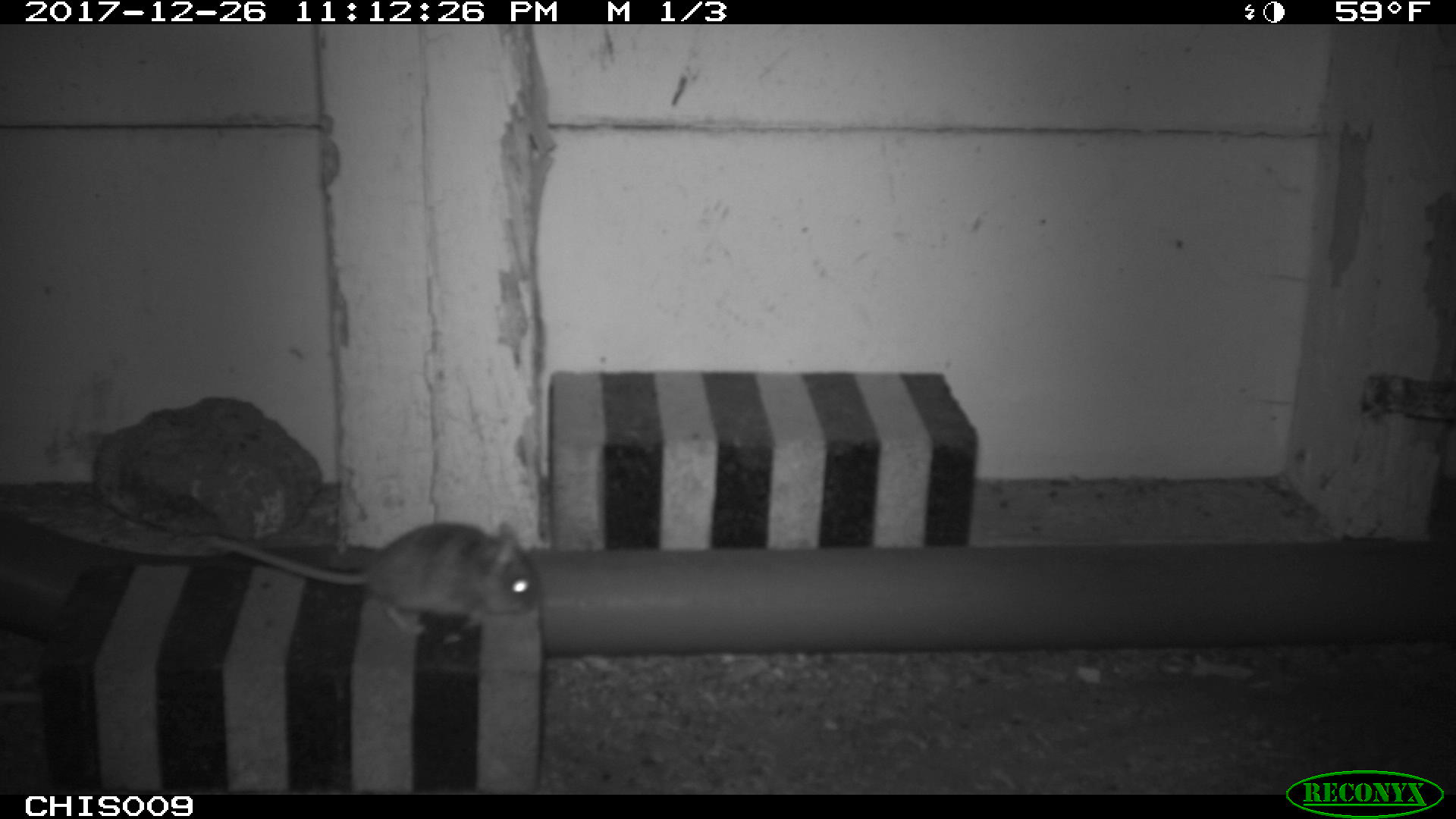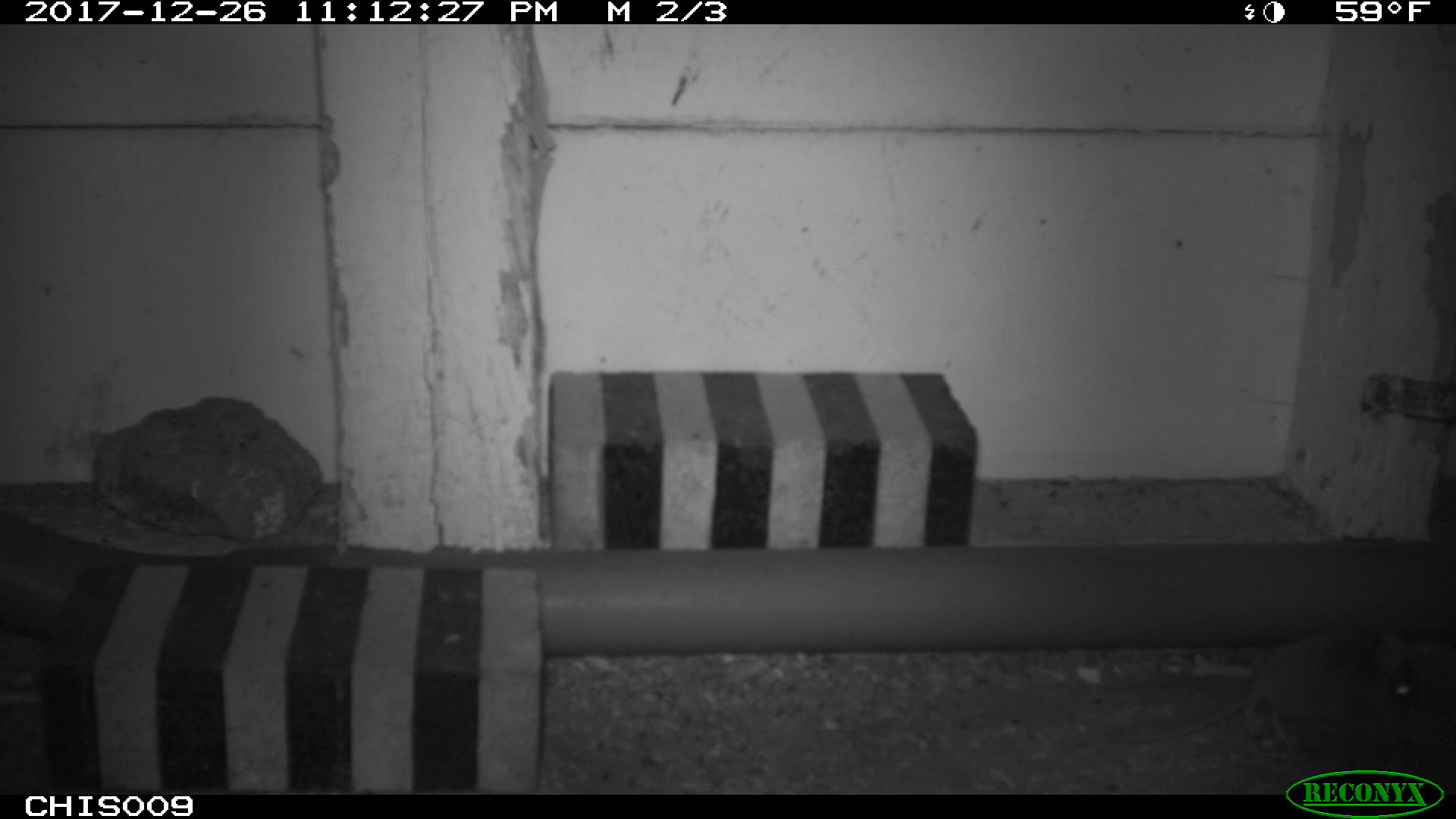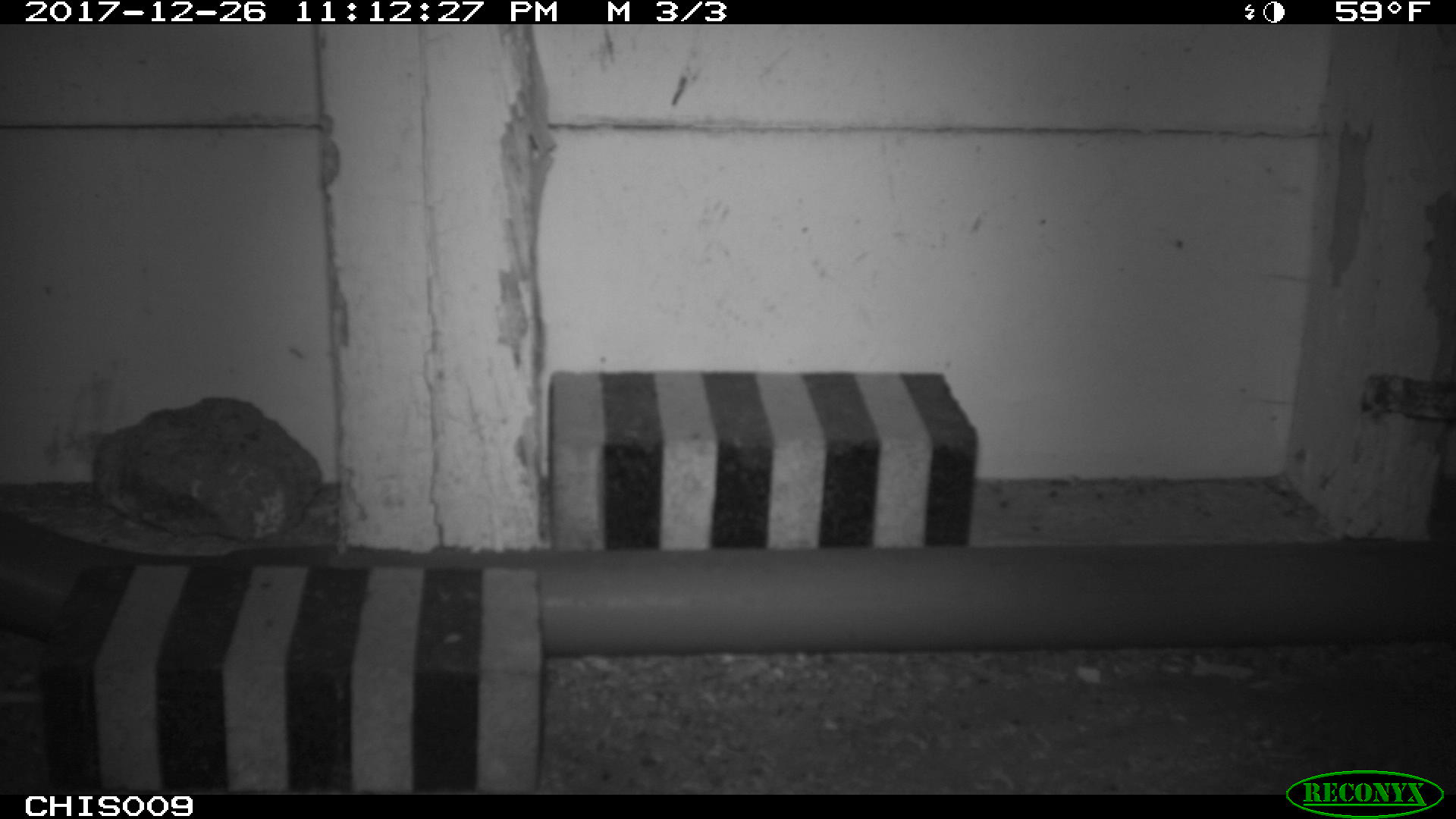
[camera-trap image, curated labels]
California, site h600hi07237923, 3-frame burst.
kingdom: Animalia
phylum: Chordata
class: Mammalia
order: Rodentia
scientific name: Rodentia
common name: rodent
Rodent (Rodentia).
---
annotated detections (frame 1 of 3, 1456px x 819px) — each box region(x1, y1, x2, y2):
rodent: region(208, 522, 540, 635)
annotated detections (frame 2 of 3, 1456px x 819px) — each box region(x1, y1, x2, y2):
rodent: region(1108, 632, 1425, 744)